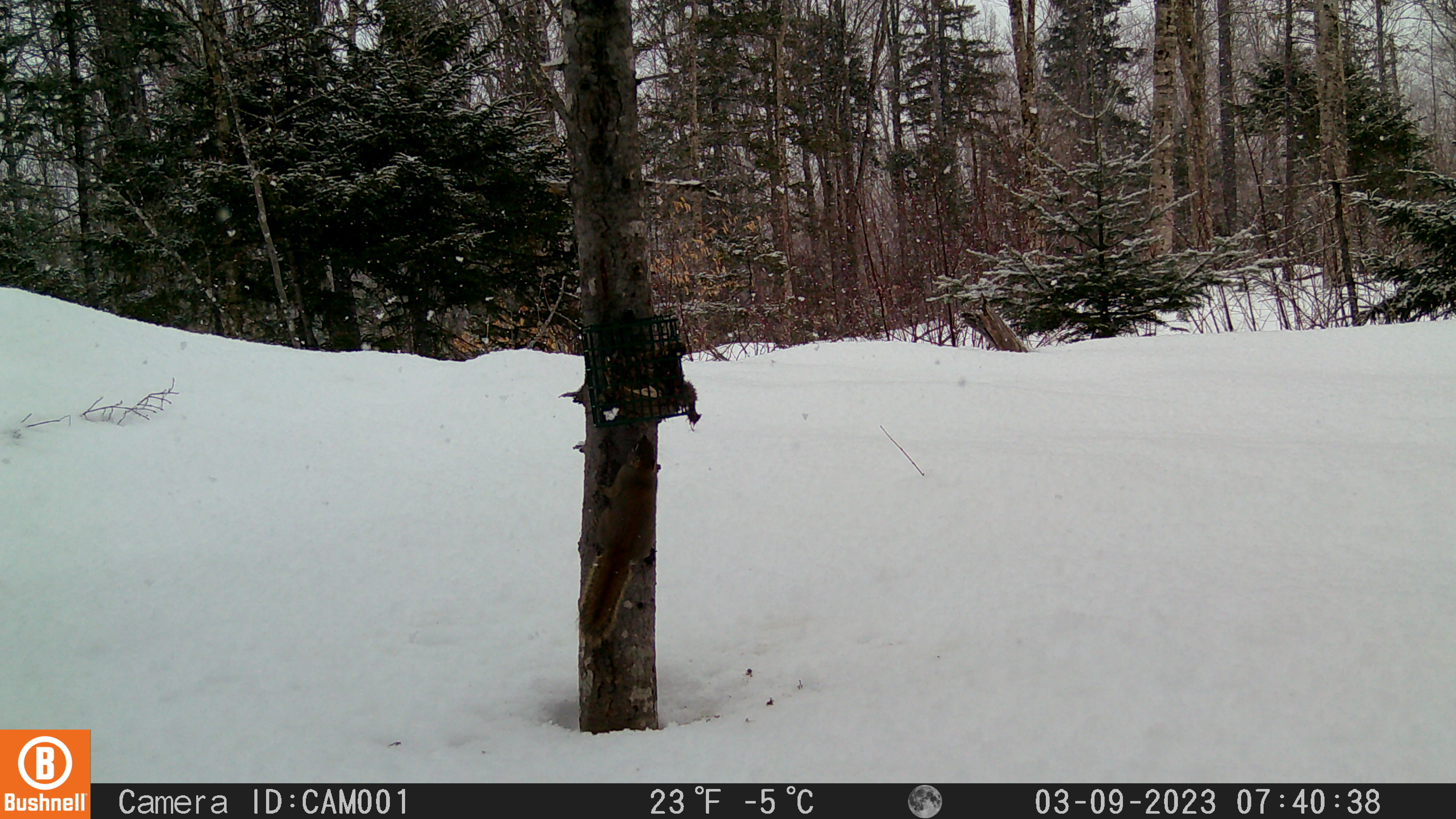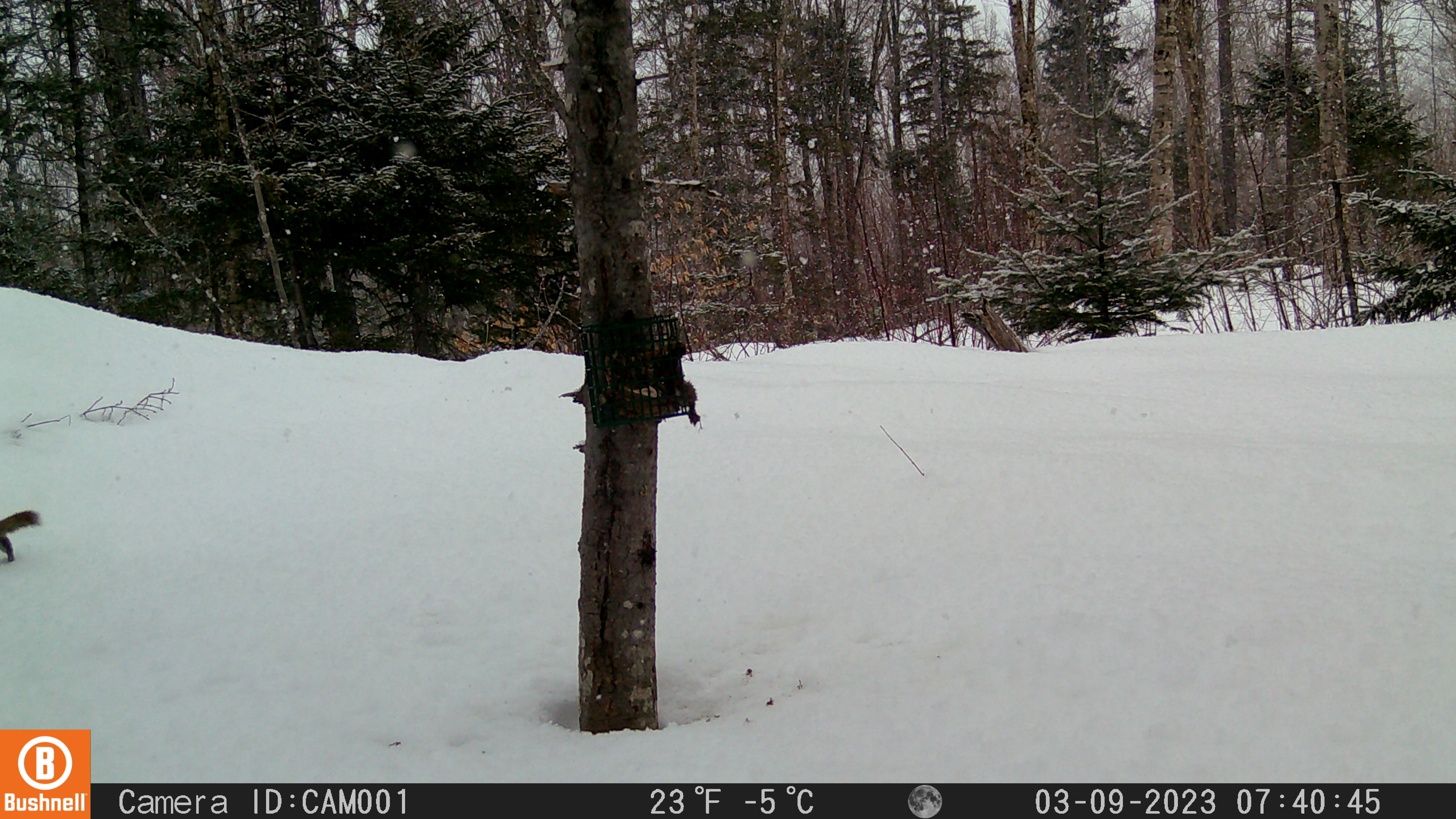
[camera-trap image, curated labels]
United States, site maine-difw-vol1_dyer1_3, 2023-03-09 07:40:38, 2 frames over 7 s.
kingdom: Animalia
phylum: Chordata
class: Mammalia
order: Rodentia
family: Sciuridae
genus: Tamiasciurus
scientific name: Tamiasciurus hudsonicus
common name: red squirrel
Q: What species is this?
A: Red squirrel (Tamiasciurus hudsonicus).